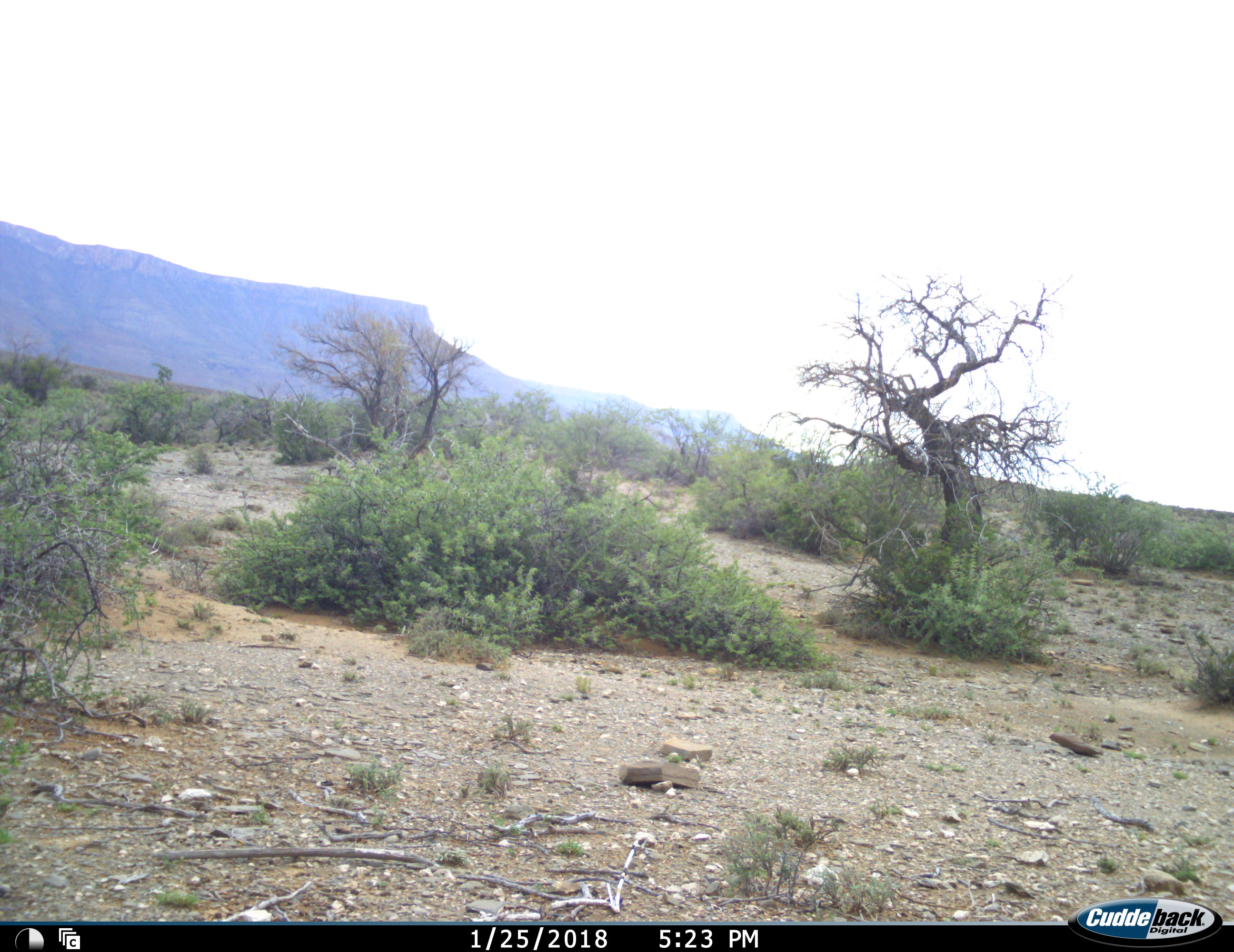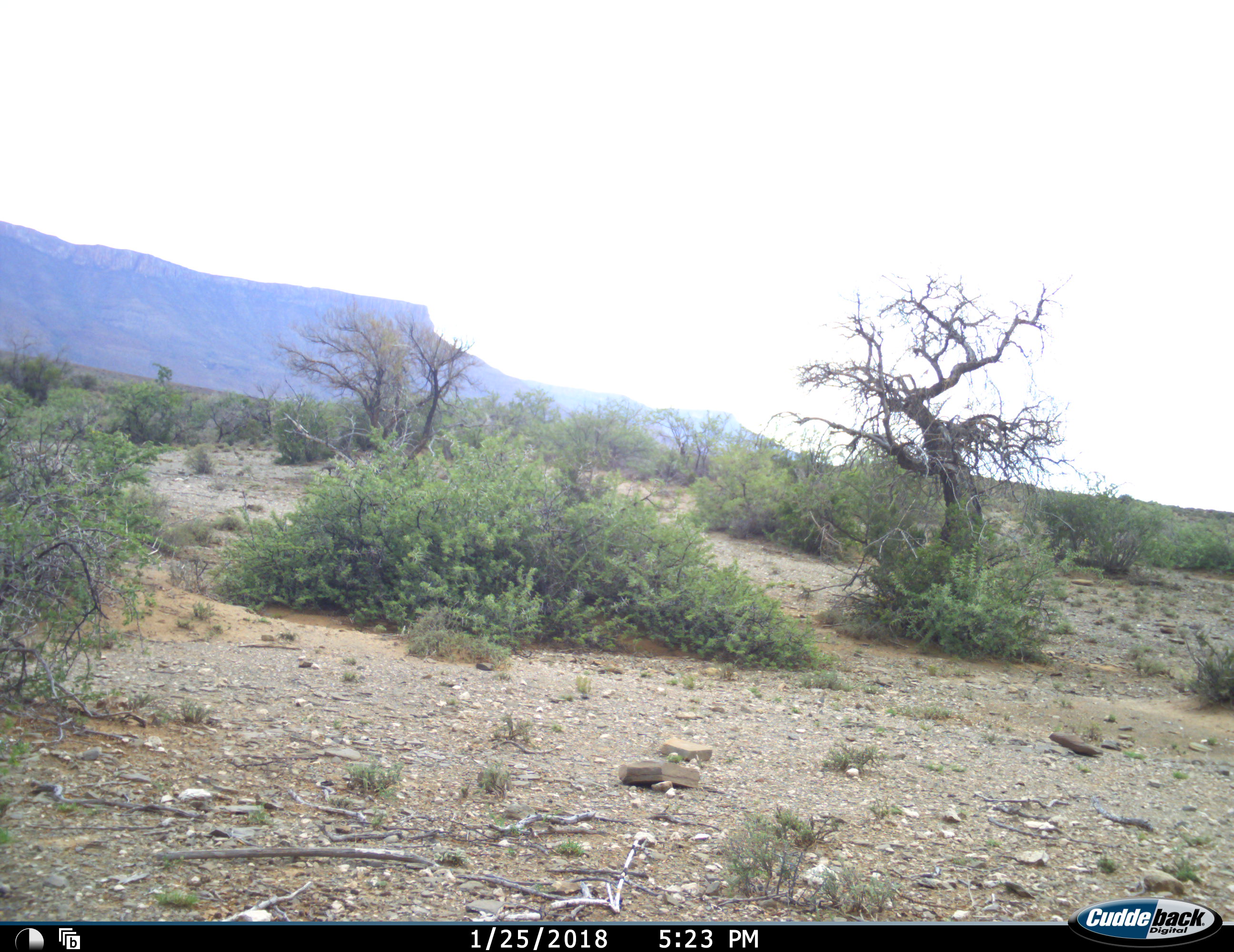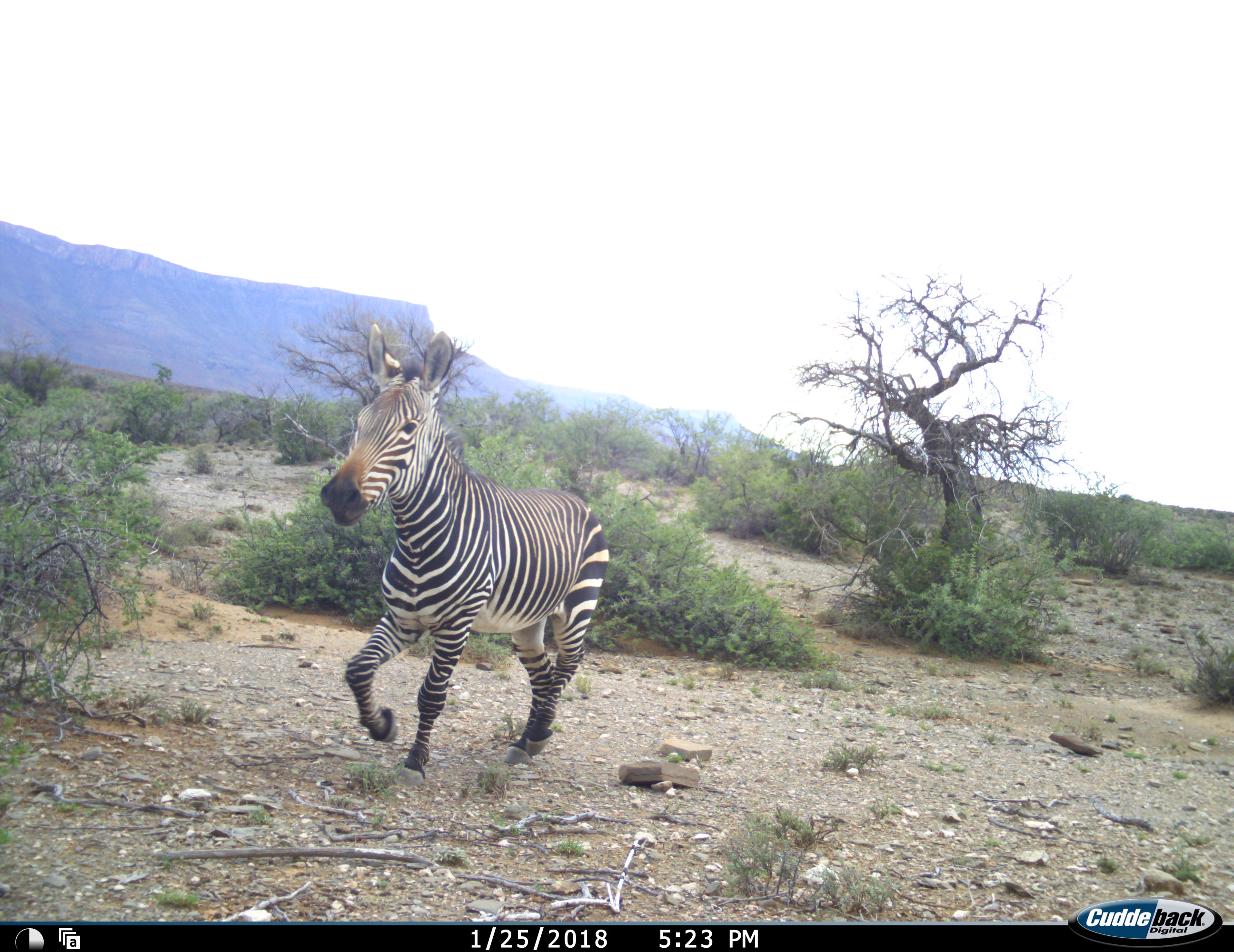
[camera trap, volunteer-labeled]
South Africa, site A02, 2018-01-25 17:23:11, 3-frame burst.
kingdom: Animalia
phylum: Chordata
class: Mammalia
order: Perissodactyla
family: Equidae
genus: Equus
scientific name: Equus zebra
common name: mountain zebra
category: zebramountain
Zebramountain (mountain zebra) (Equus zebra), count 1. Behavior (volunteer vote fractions): standing 14%, resting 0%, moving 100%, interacting 0%. Young present (vote fraction): 0%. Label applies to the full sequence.